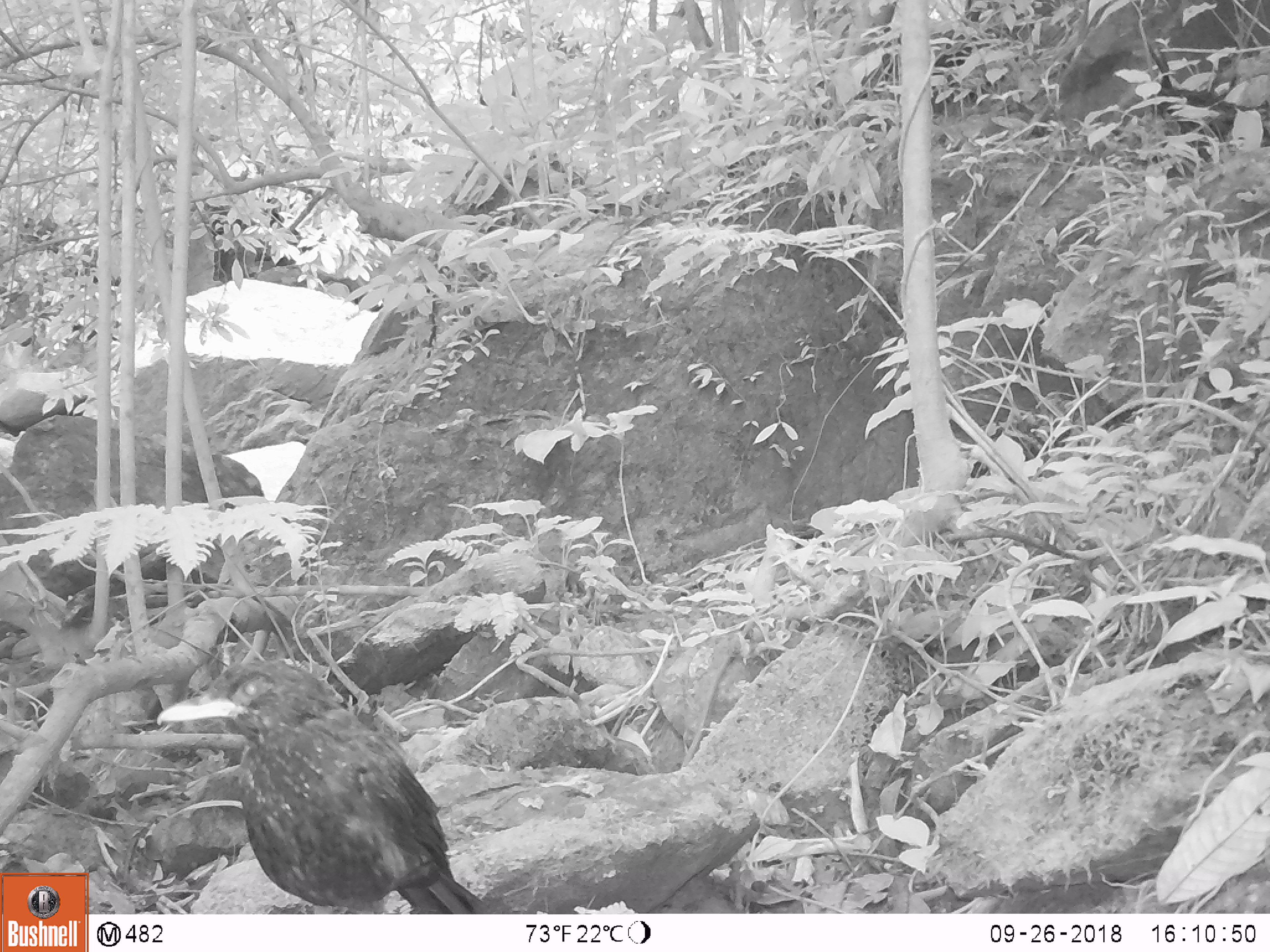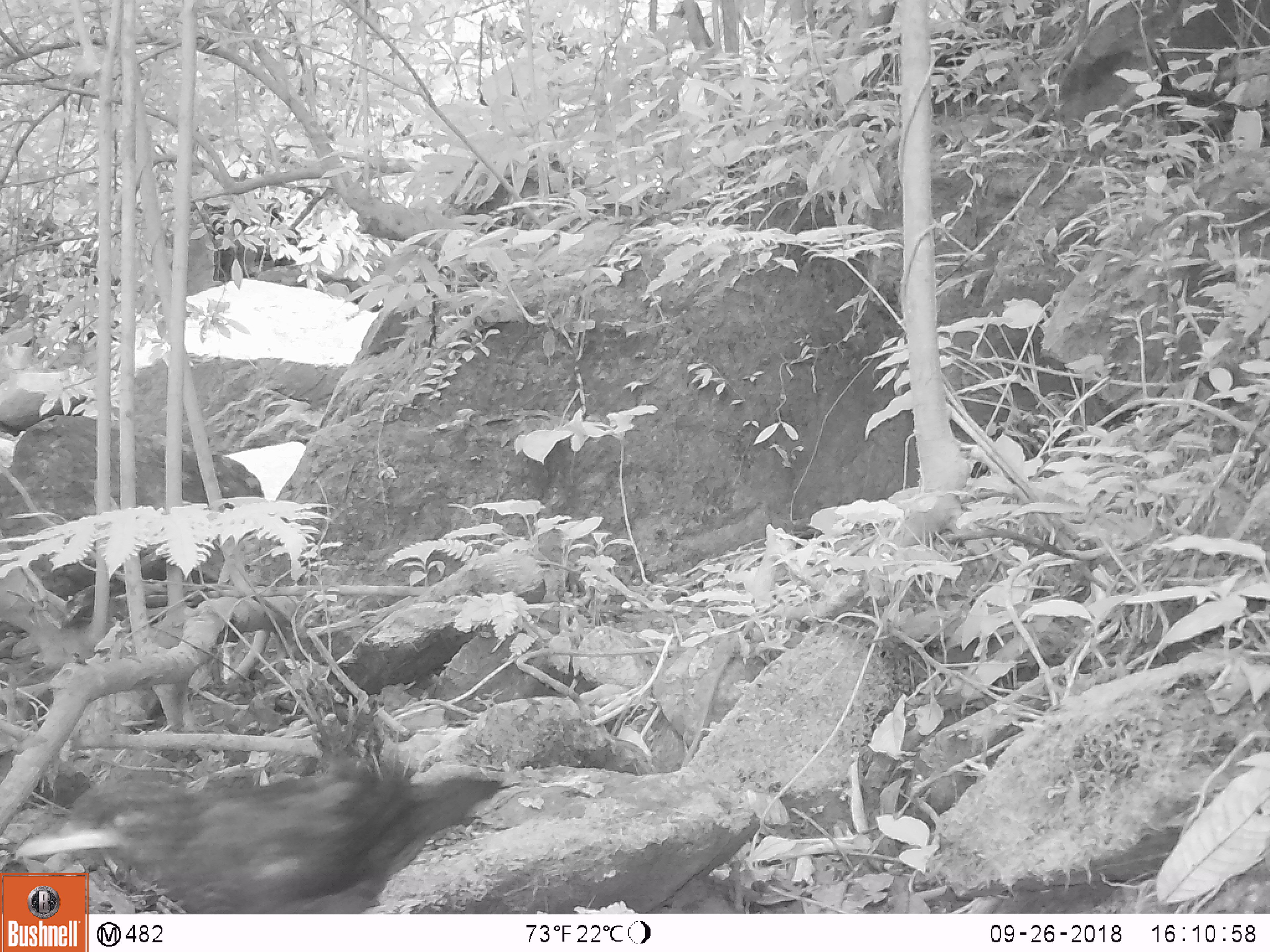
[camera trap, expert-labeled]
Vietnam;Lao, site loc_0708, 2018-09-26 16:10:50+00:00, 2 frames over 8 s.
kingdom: Animalia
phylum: Chordata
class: Aves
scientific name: Aves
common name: bird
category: unidentified bird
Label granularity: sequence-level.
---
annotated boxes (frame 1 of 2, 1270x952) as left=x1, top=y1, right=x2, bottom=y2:
unidentified bird: left=194, top=658, right=492, bottom=914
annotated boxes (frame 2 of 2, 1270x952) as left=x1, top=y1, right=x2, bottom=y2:
unidentified bird: left=12, top=755, right=503, bottom=913